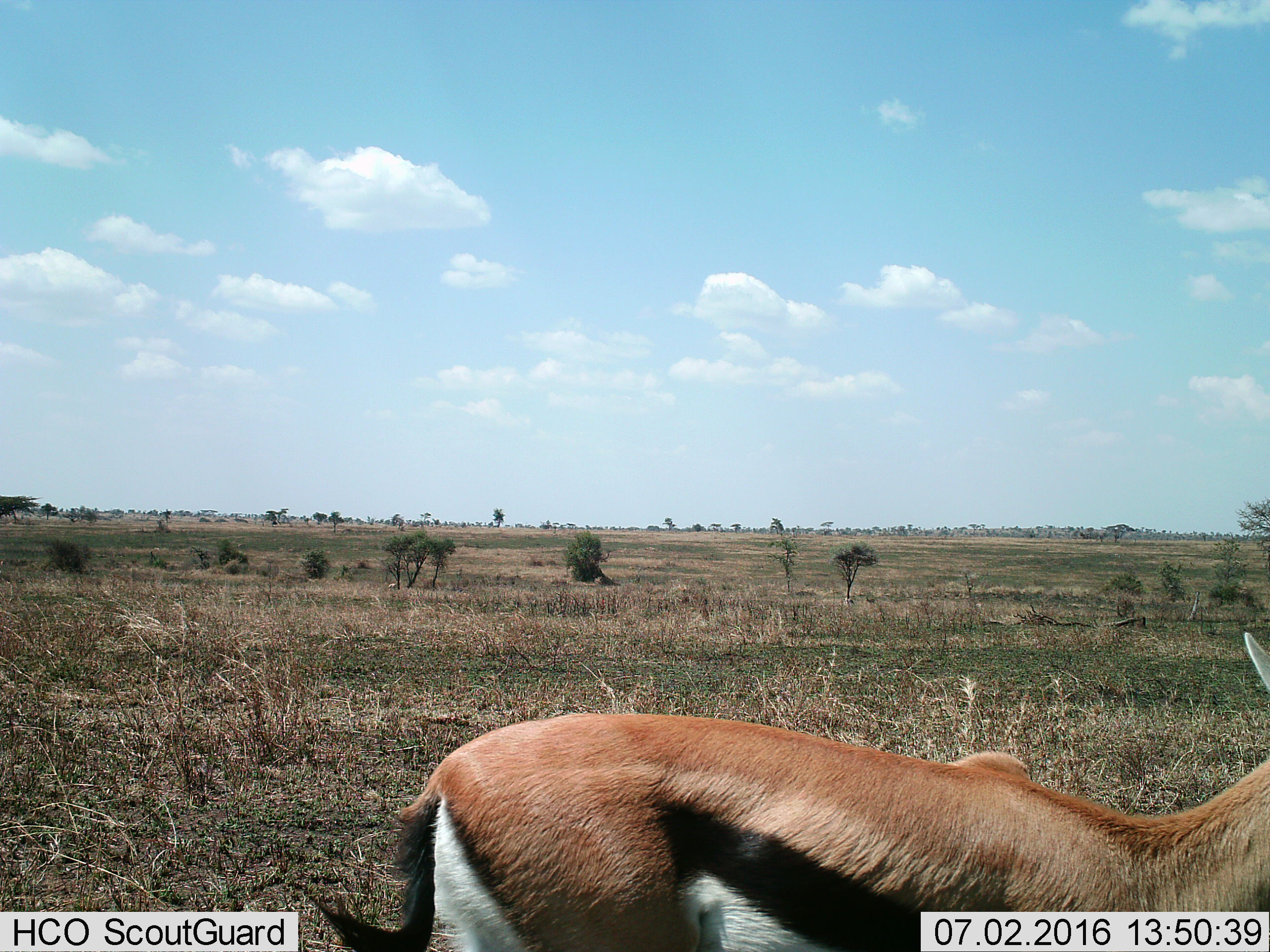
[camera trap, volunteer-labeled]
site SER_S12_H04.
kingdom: Animalia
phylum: Chordata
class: Mammalia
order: Artiodactyla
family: Bovidae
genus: Eudorcas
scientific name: Eudorcas thomsonii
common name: thomson's gazelle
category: gazellethomsons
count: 2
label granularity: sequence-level